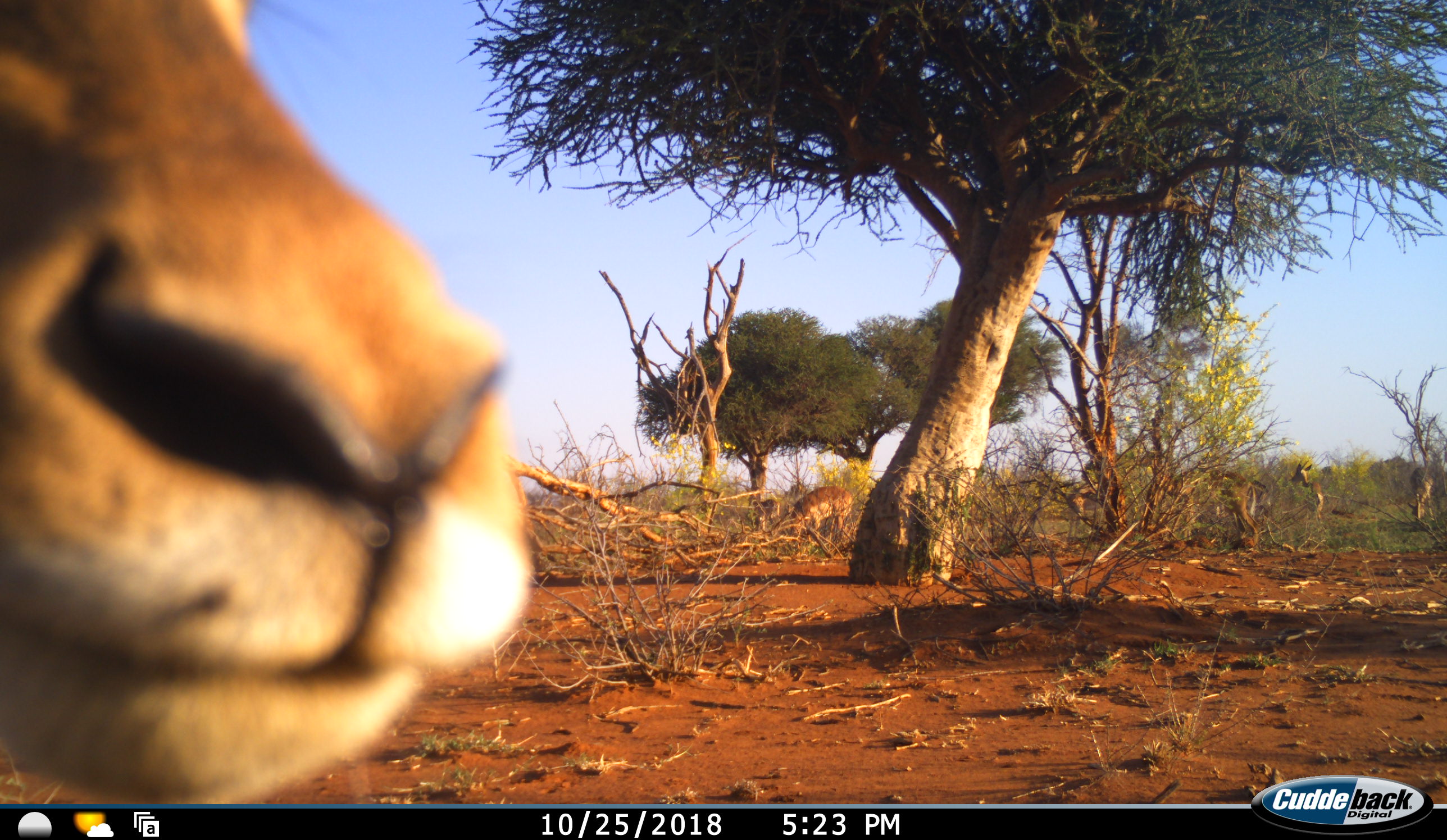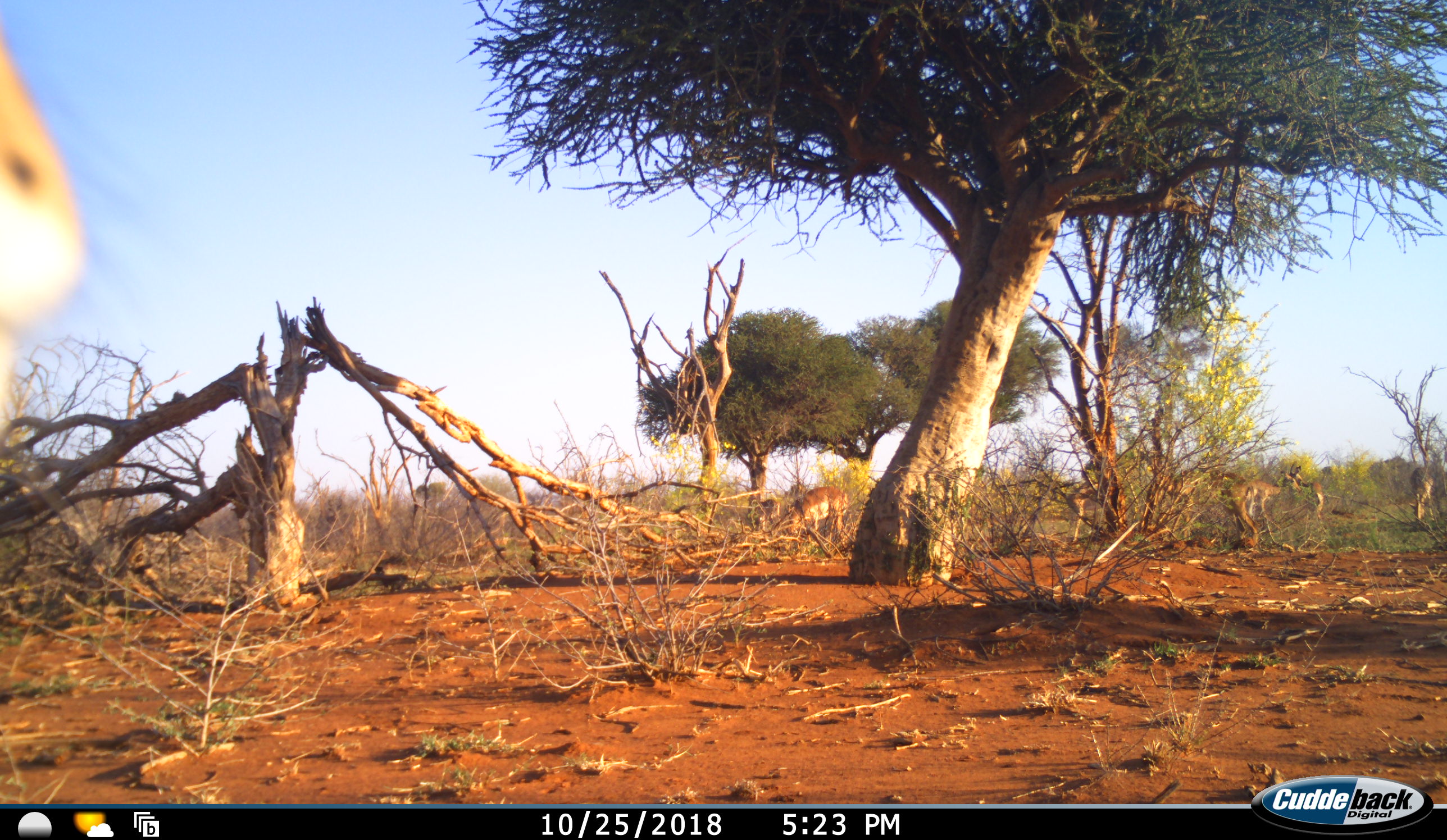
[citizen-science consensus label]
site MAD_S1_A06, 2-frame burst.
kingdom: Animalia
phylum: Chordata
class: Mammalia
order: Artiodactyla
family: Bovidae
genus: Aepyceros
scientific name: Aepyceros melampus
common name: impala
Impala (Aepyceros melampus), count 1. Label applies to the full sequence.